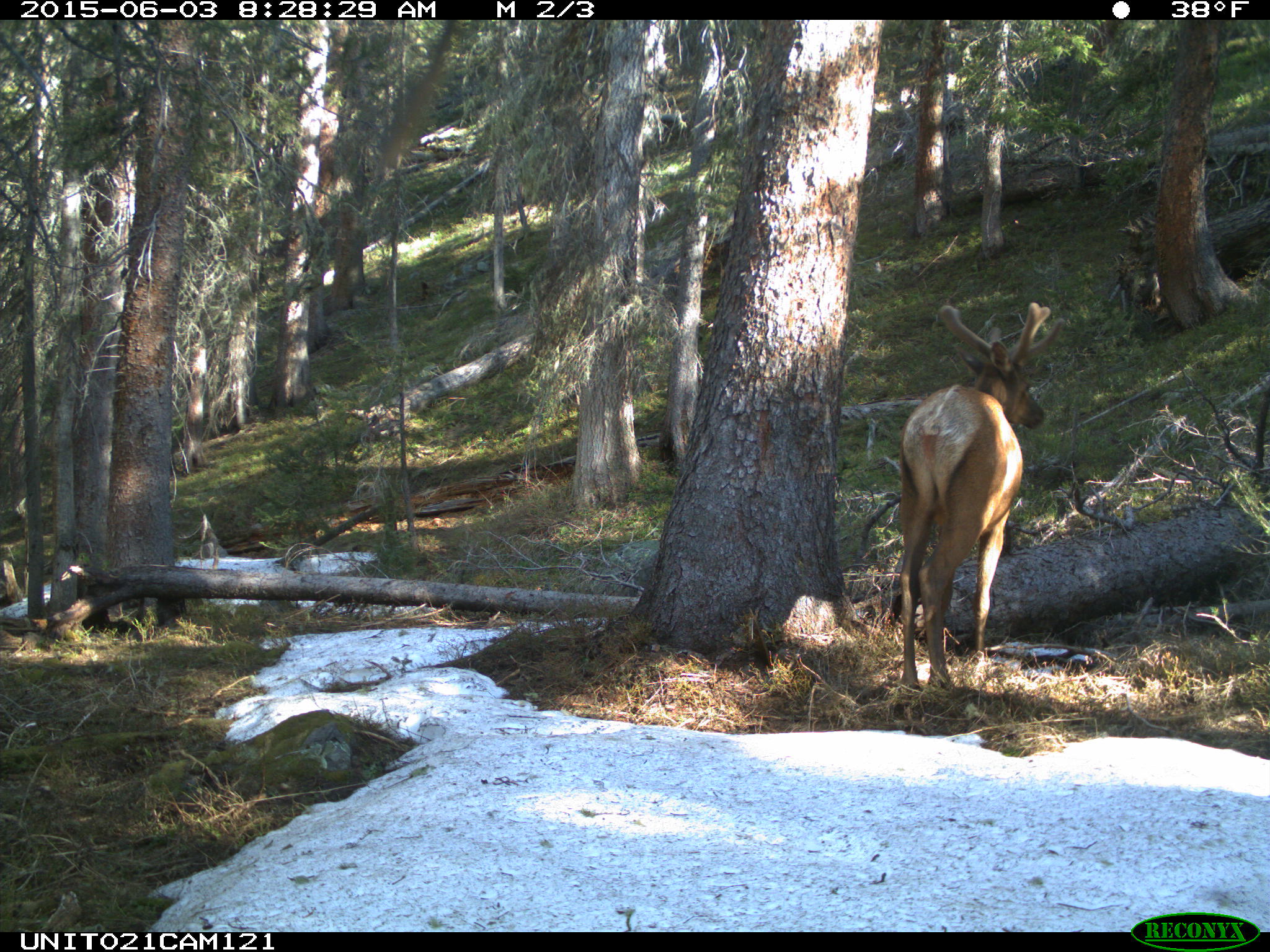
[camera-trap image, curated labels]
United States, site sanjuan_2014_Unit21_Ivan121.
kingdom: Animalia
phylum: Chordata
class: Mammalia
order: Artiodactyla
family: Cervidae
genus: Cervus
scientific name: Cervus elaphus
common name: red deer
Cervus elaphus (red deer).